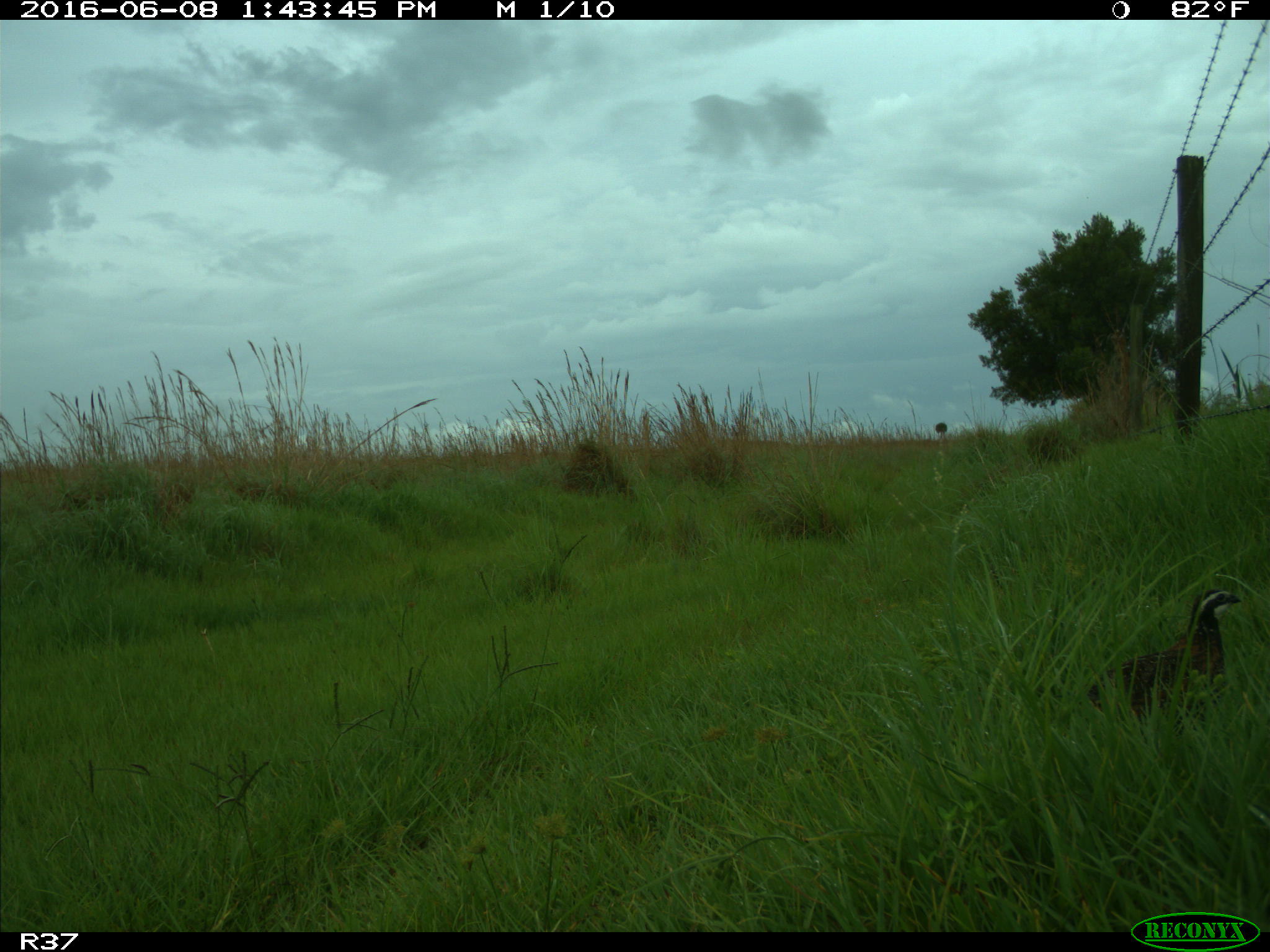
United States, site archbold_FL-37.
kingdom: Animalia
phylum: Chordata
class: Aves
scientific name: Aves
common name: birds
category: unidentified bird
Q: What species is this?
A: Unidentified bird (birds) (Aves).